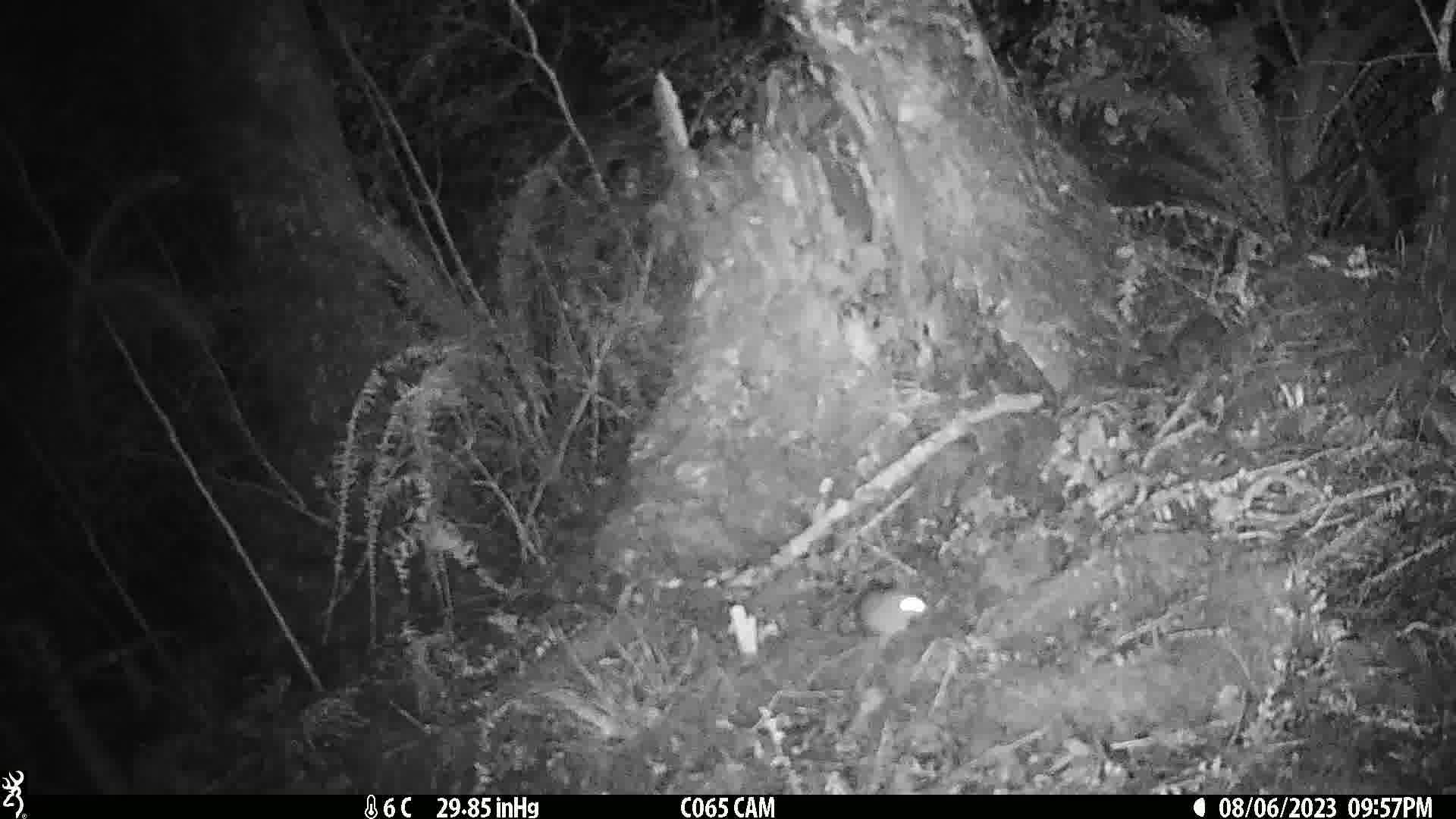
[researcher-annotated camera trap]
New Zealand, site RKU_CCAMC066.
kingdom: Animalia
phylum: Chordata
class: Mammalia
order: Rodentia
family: Muridae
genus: Rattus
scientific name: Rattus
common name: rat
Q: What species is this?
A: Rat (Rattus).